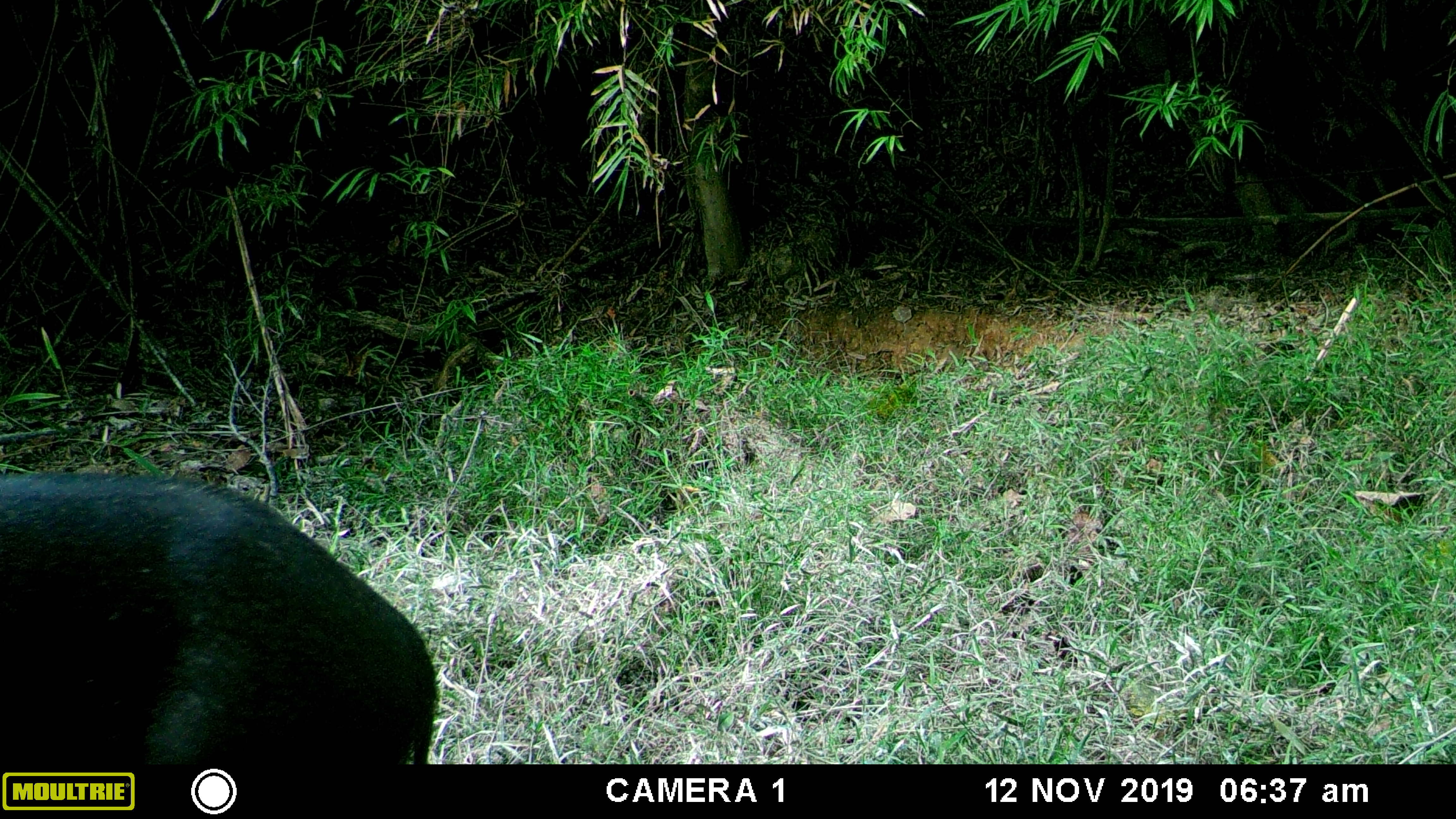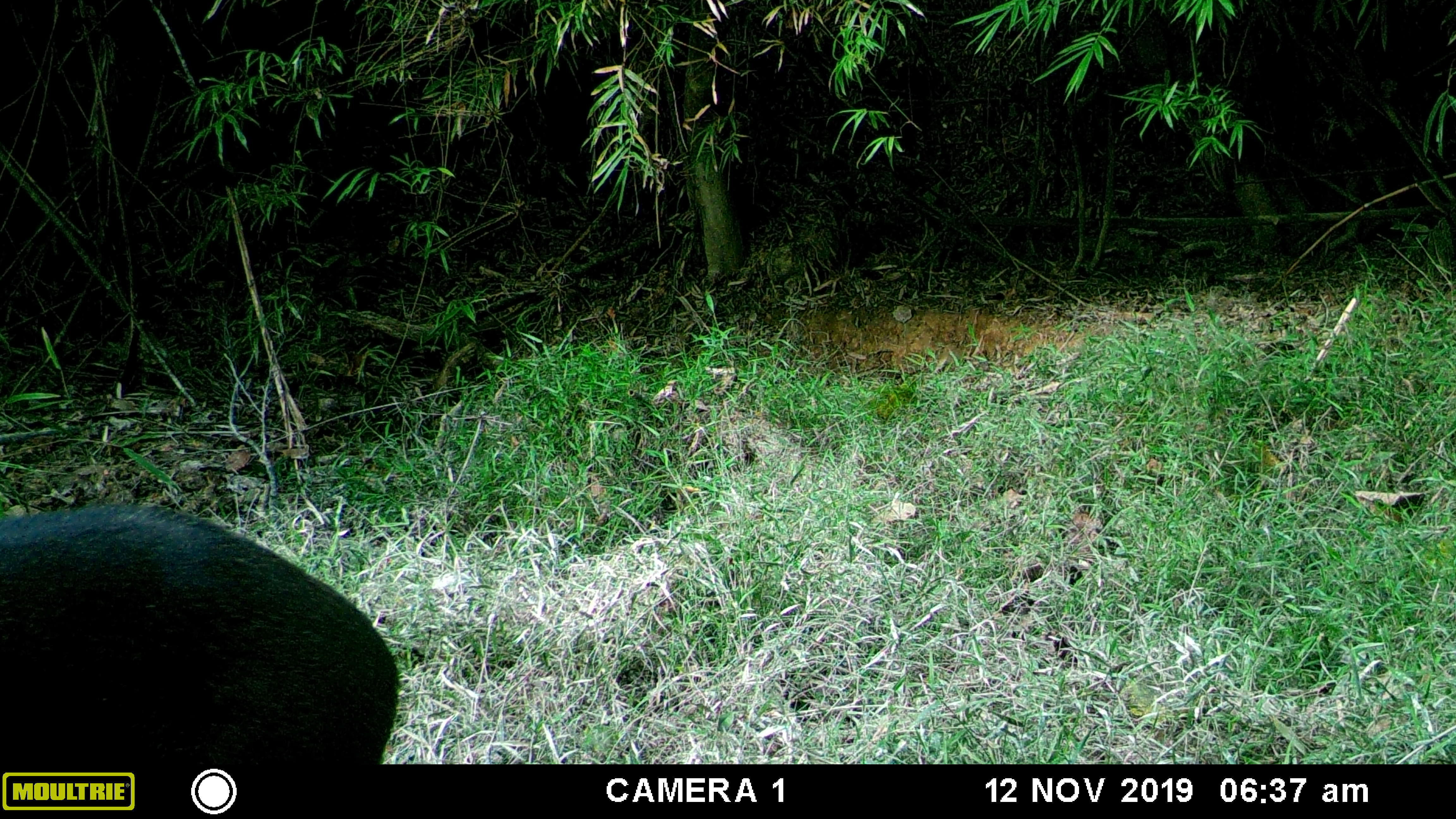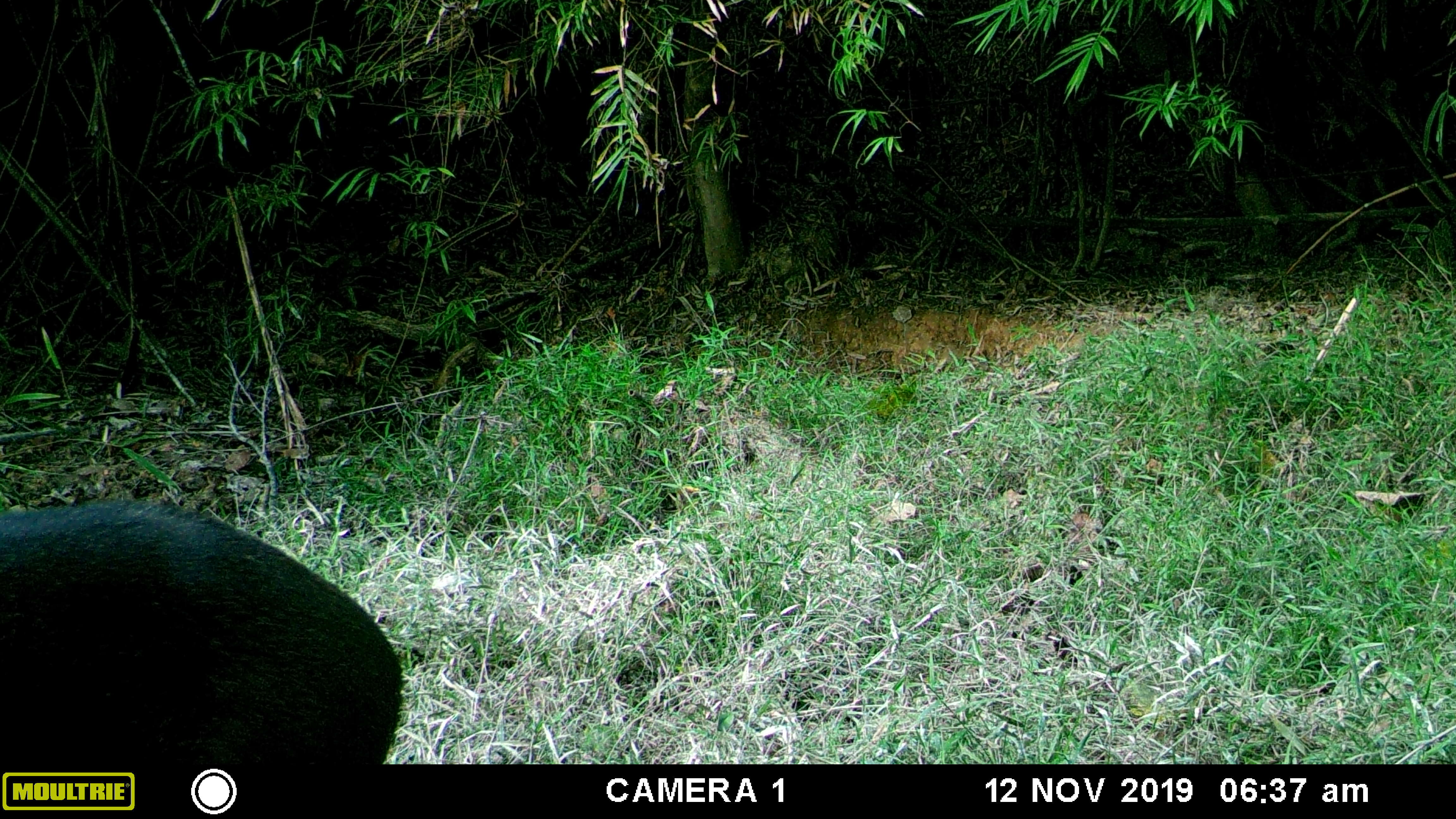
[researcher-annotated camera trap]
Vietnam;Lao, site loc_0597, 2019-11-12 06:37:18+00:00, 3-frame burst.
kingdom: Animalia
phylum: Chordata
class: Mammalia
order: Artiodactyla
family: Suidae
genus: Sus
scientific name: Sus scrofa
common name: eurasian wild pig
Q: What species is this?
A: Eurasian wild pig (Sus scrofa).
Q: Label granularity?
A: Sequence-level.